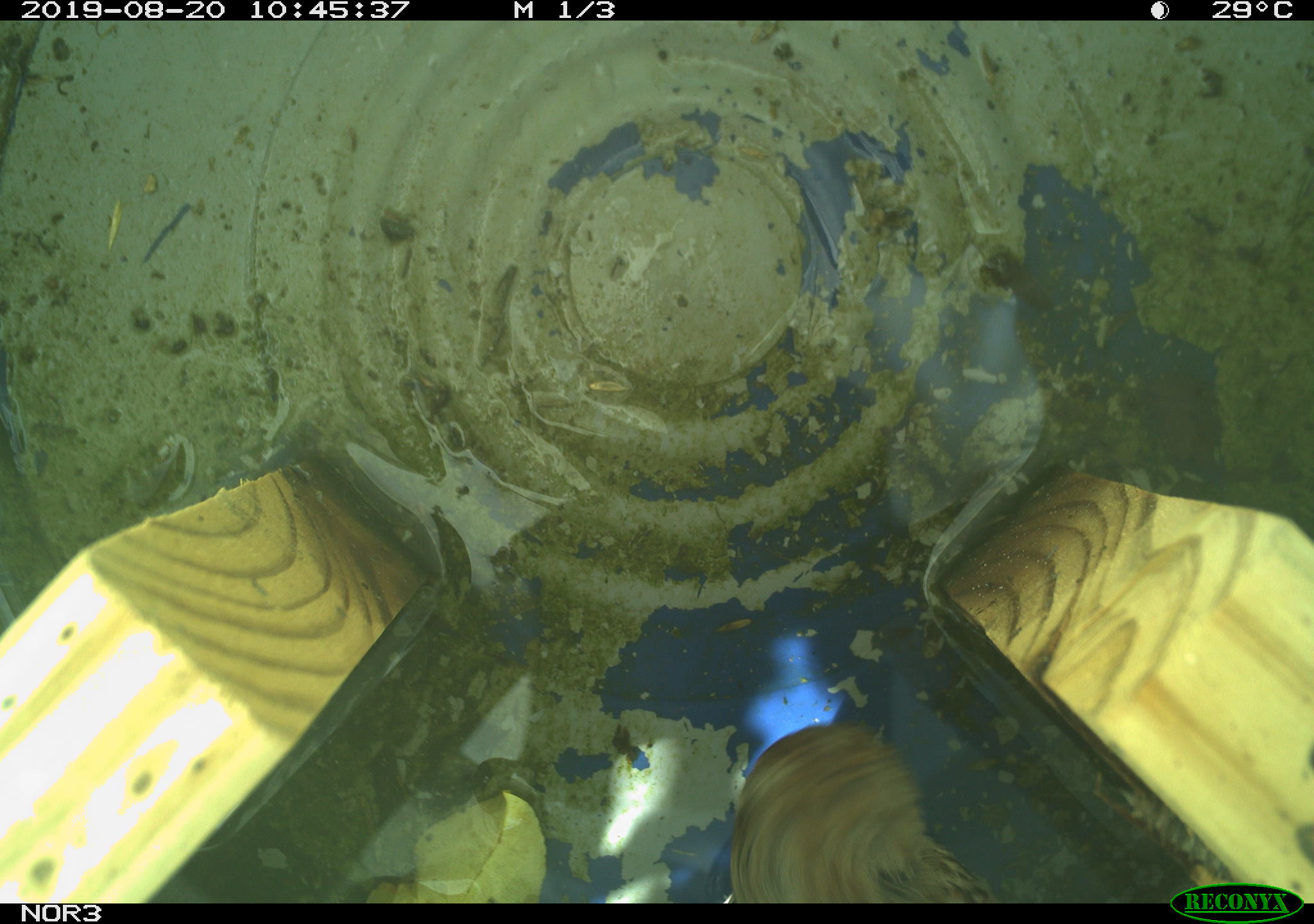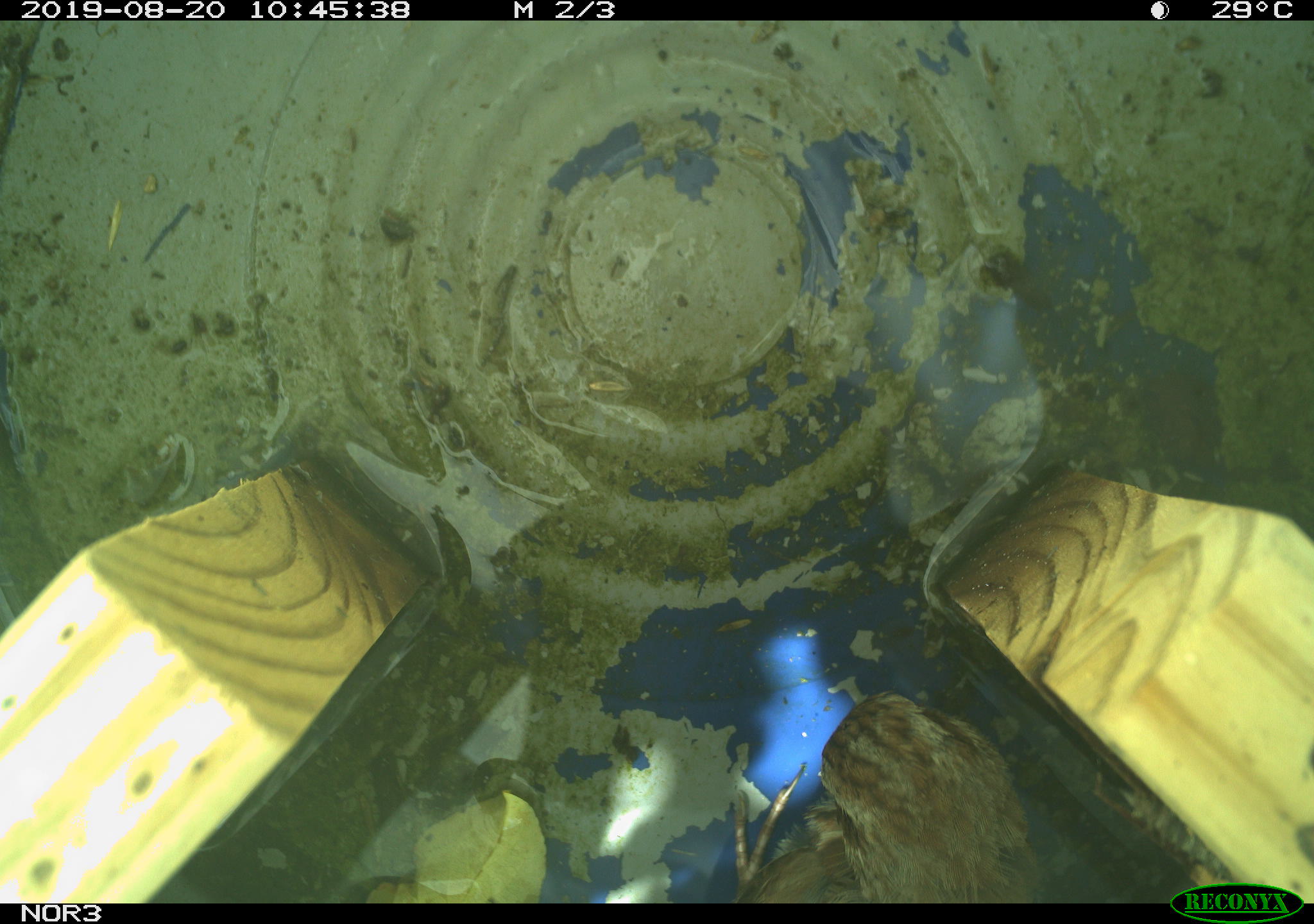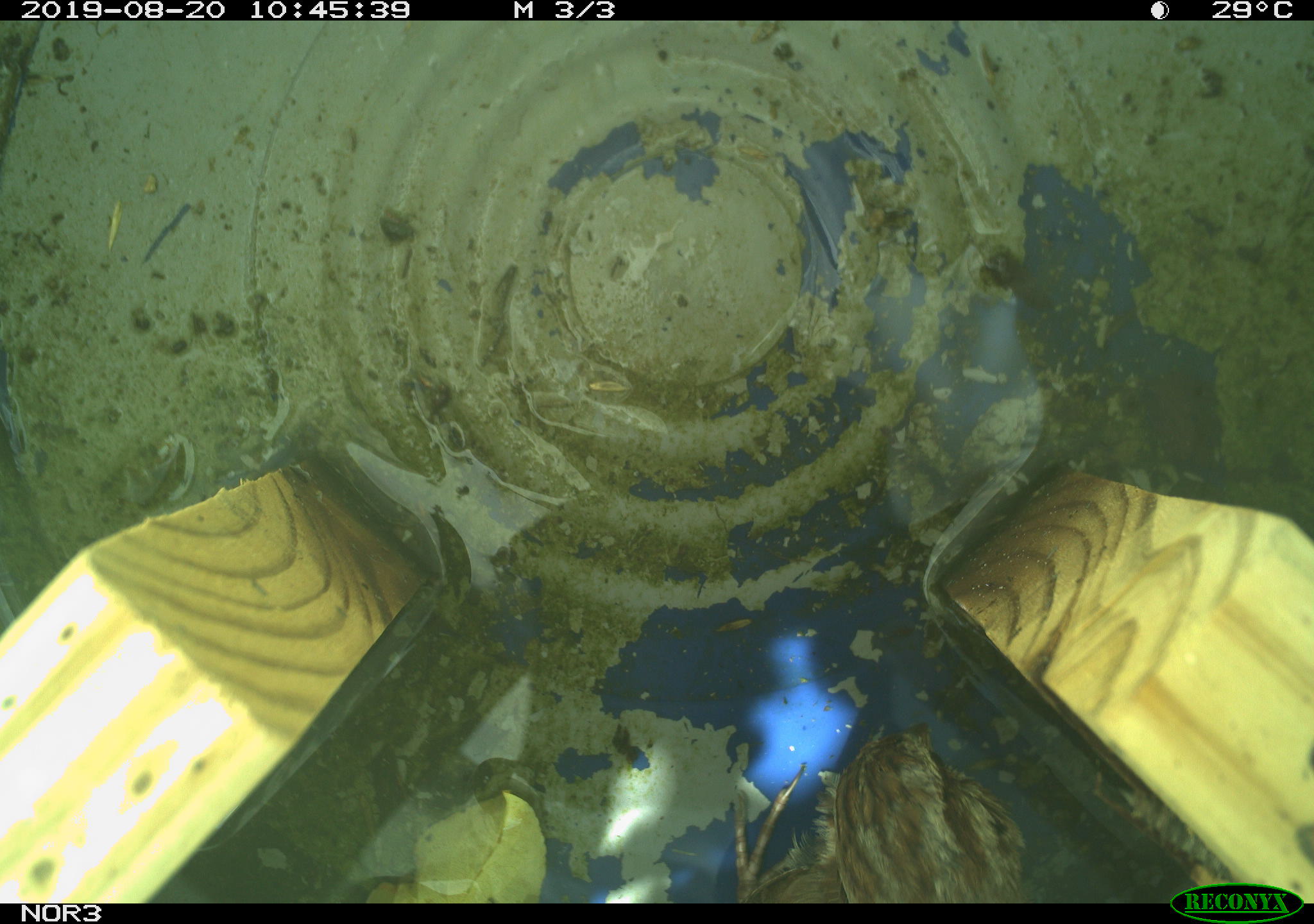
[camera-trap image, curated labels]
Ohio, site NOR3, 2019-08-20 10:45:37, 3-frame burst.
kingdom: Animalia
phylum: Chordata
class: Aves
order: Passeriformes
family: Passerellidae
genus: Melospiza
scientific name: Melospiza melodia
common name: song sparrow